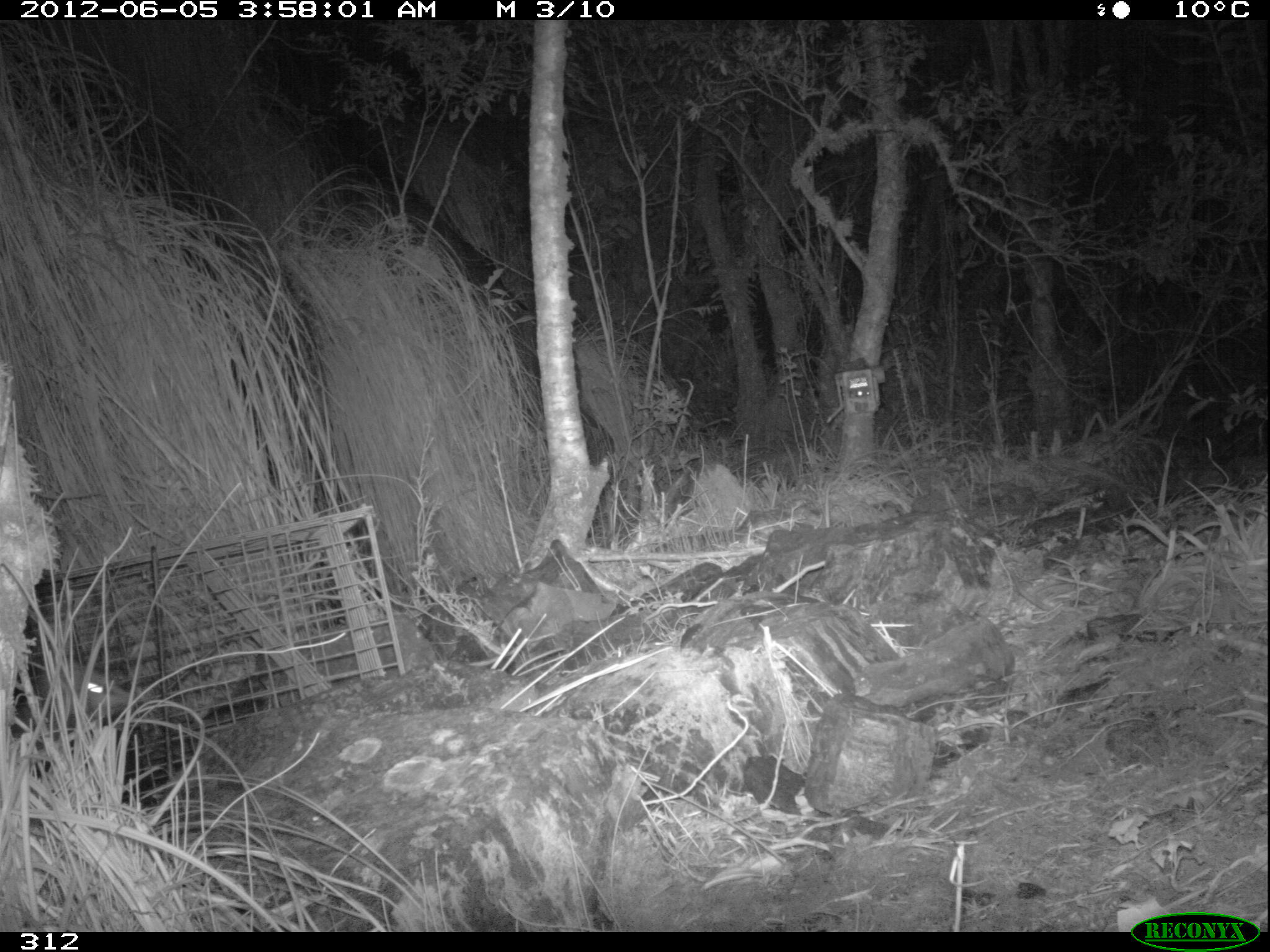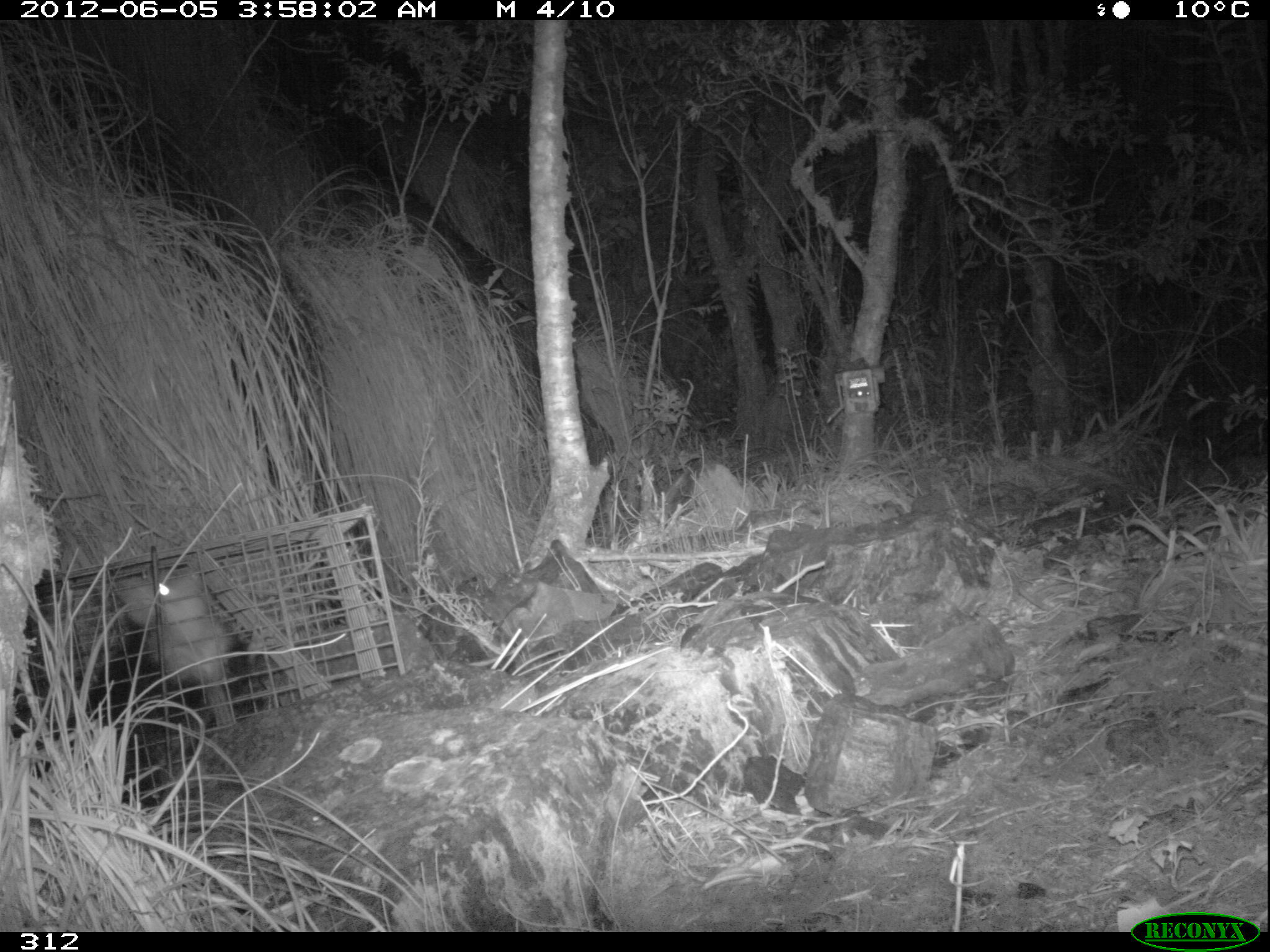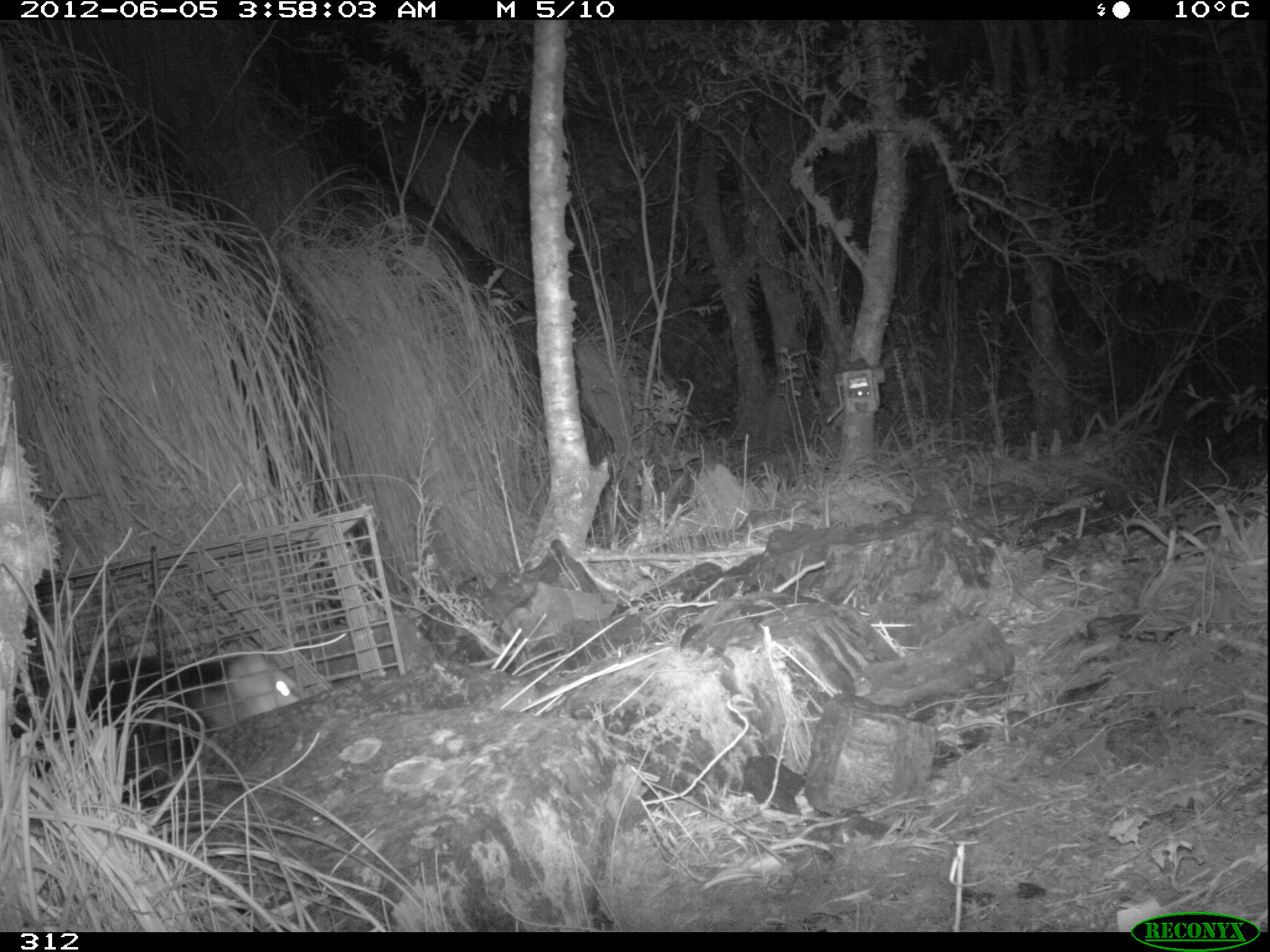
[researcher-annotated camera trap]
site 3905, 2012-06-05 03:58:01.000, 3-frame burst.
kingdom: Animalia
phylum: Chordata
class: Mammalia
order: Didelphimorphia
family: Didelphidae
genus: Didelphis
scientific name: Didelphis pernigra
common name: andean white-eared opossum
Didelphis pernigra (andean white-eared opossum).